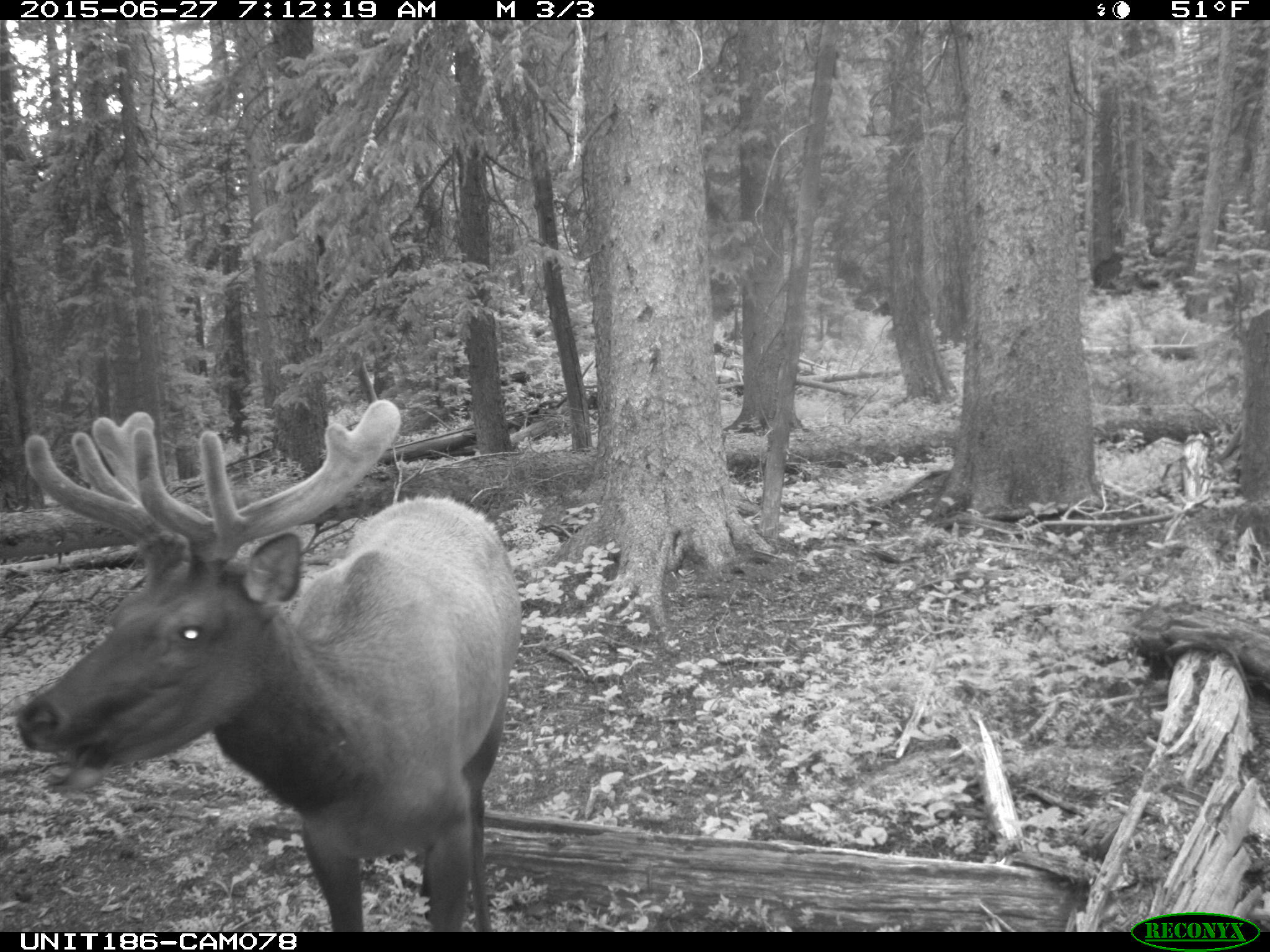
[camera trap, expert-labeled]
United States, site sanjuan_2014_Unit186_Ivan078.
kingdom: Animalia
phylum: Chordata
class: Mammalia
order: Artiodactyla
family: Cervidae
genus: Cervus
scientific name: Cervus elaphus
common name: red deer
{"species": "Cervus elaphus (red deer)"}